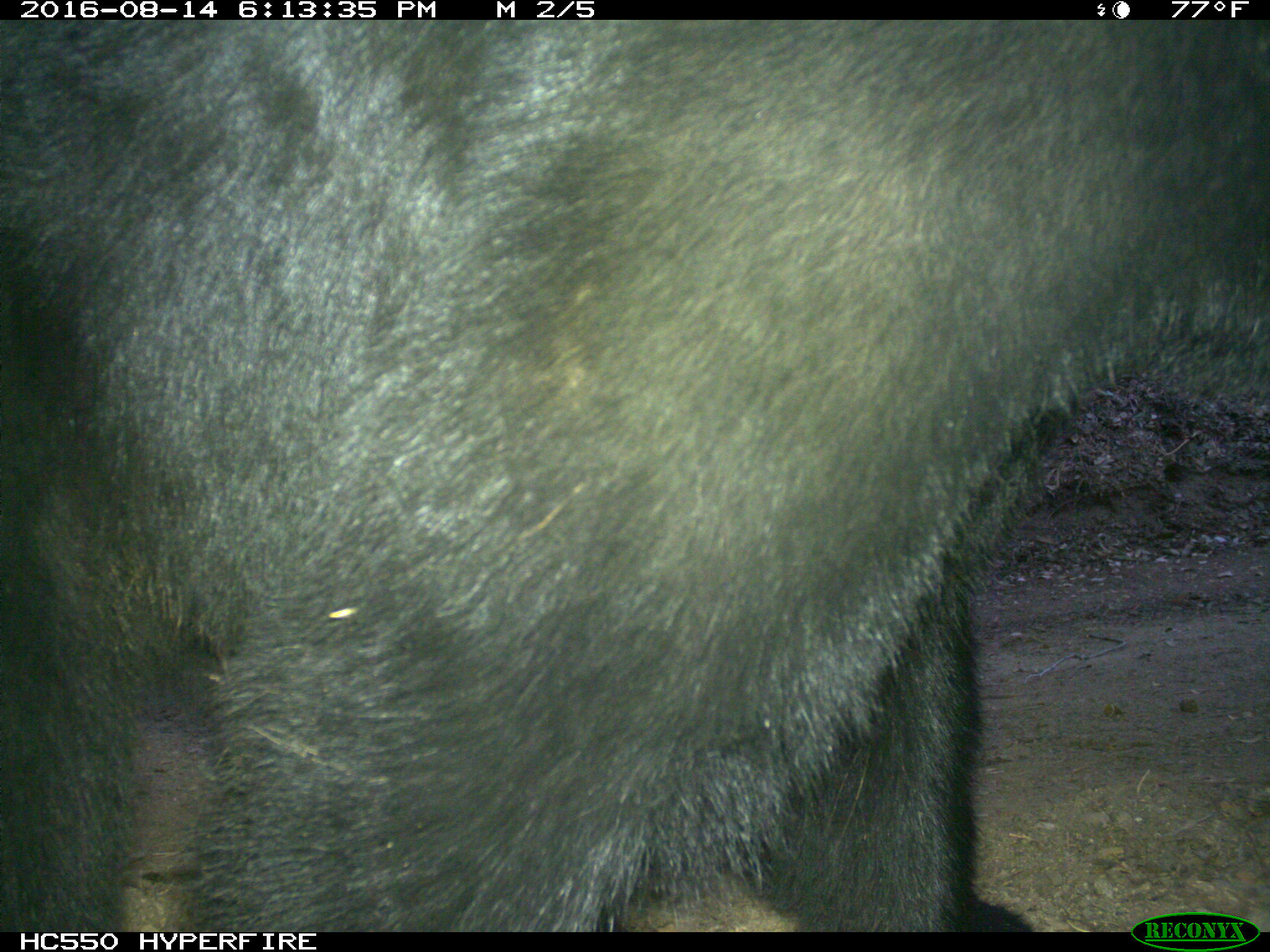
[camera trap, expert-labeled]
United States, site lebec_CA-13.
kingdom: Animalia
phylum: Chordata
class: Mammalia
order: Carnivora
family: Ursidae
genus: Ursus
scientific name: Ursus americanus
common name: american black bear